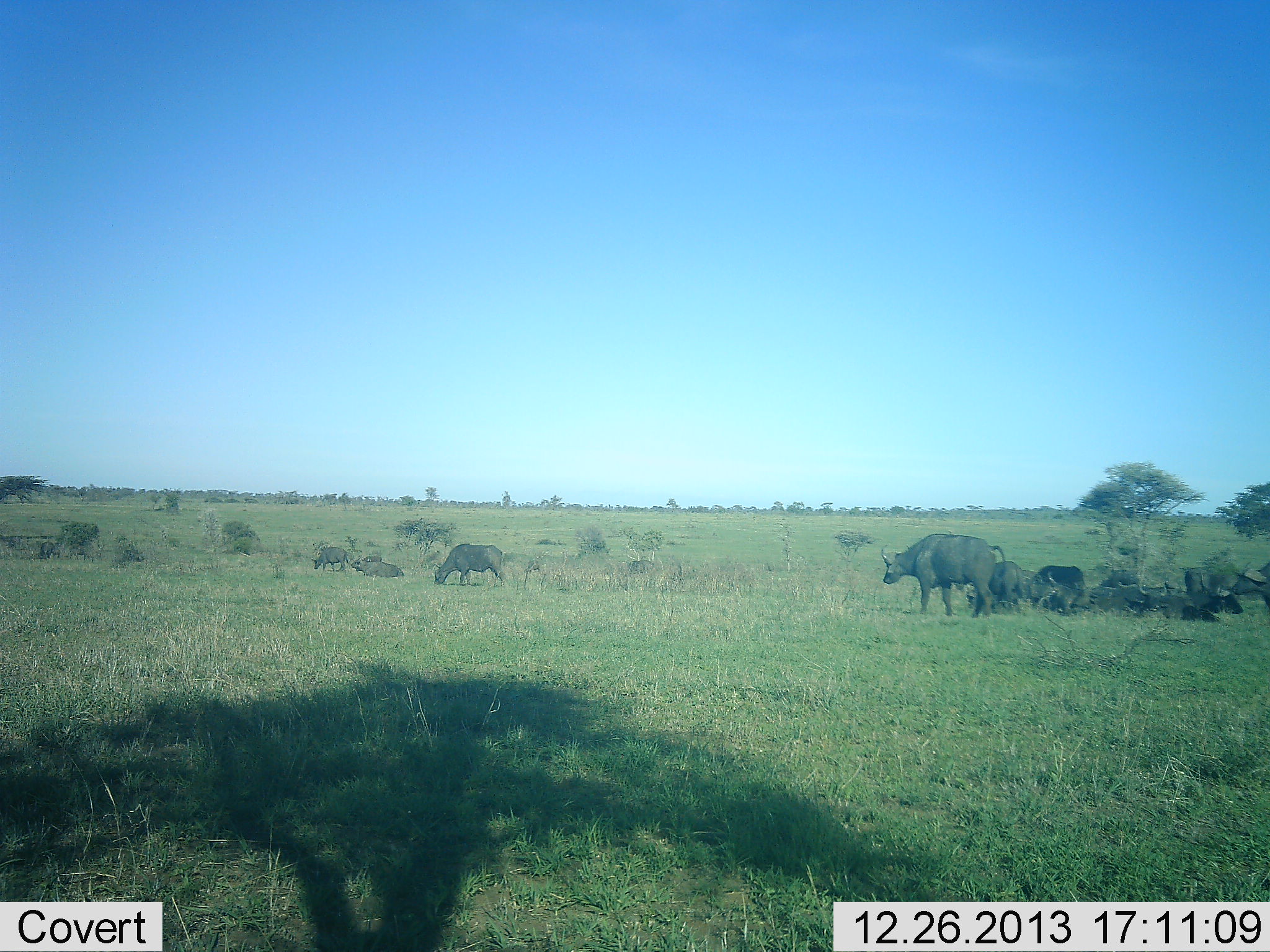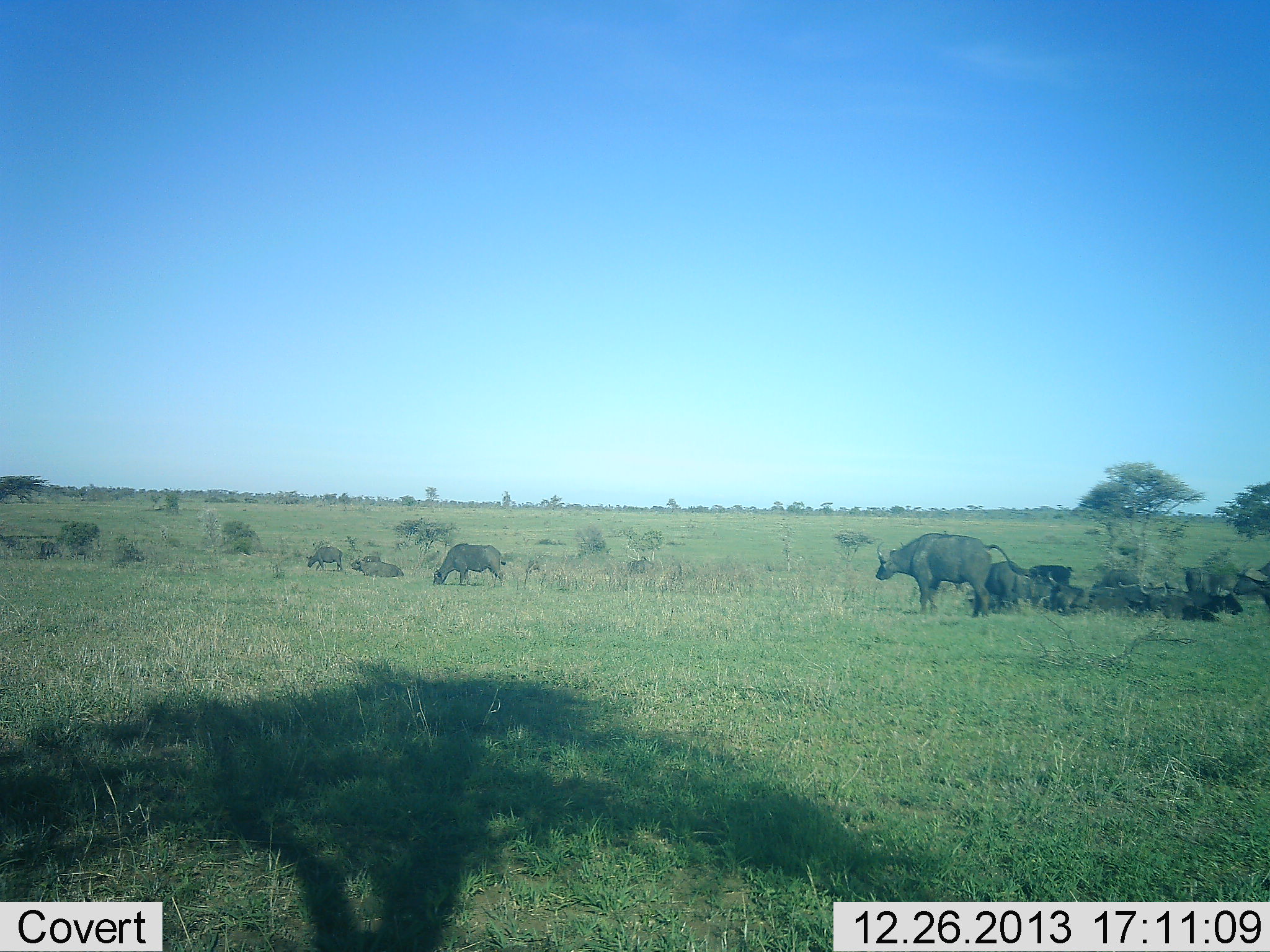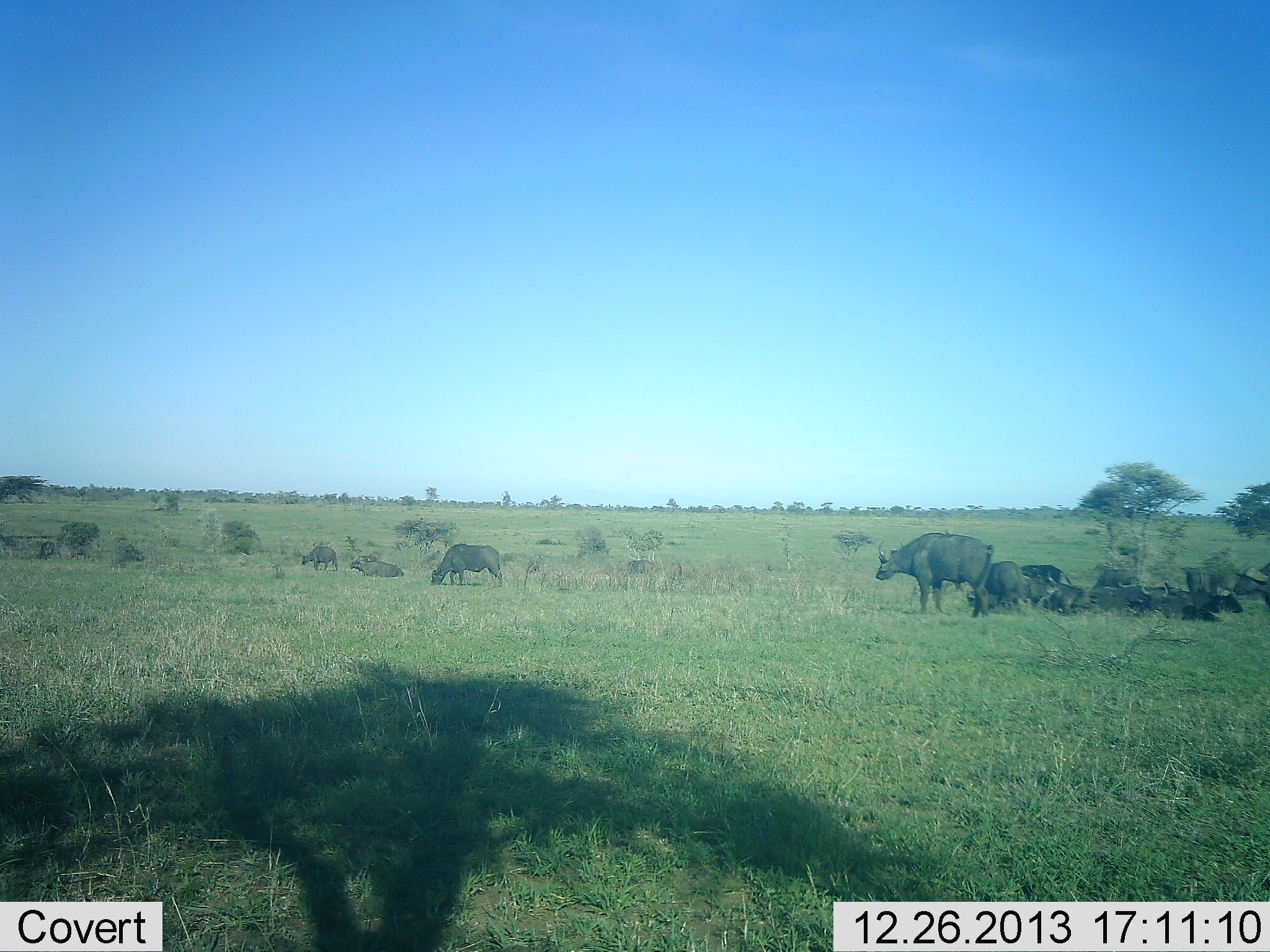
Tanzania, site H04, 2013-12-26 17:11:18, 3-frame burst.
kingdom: Animalia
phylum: Chordata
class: Mammalia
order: Artiodactyla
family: Bovidae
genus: Syncerus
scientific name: Syncerus caffer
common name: cape buffalo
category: buffalo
Buffalo (cape buffalo) (Syncerus caffer), count 11-50. Behavior (volunteer vote fractions): standing 50%, resting 60%, moving 50%, interacting 0%. Young present (vote fraction): 0%. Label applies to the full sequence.